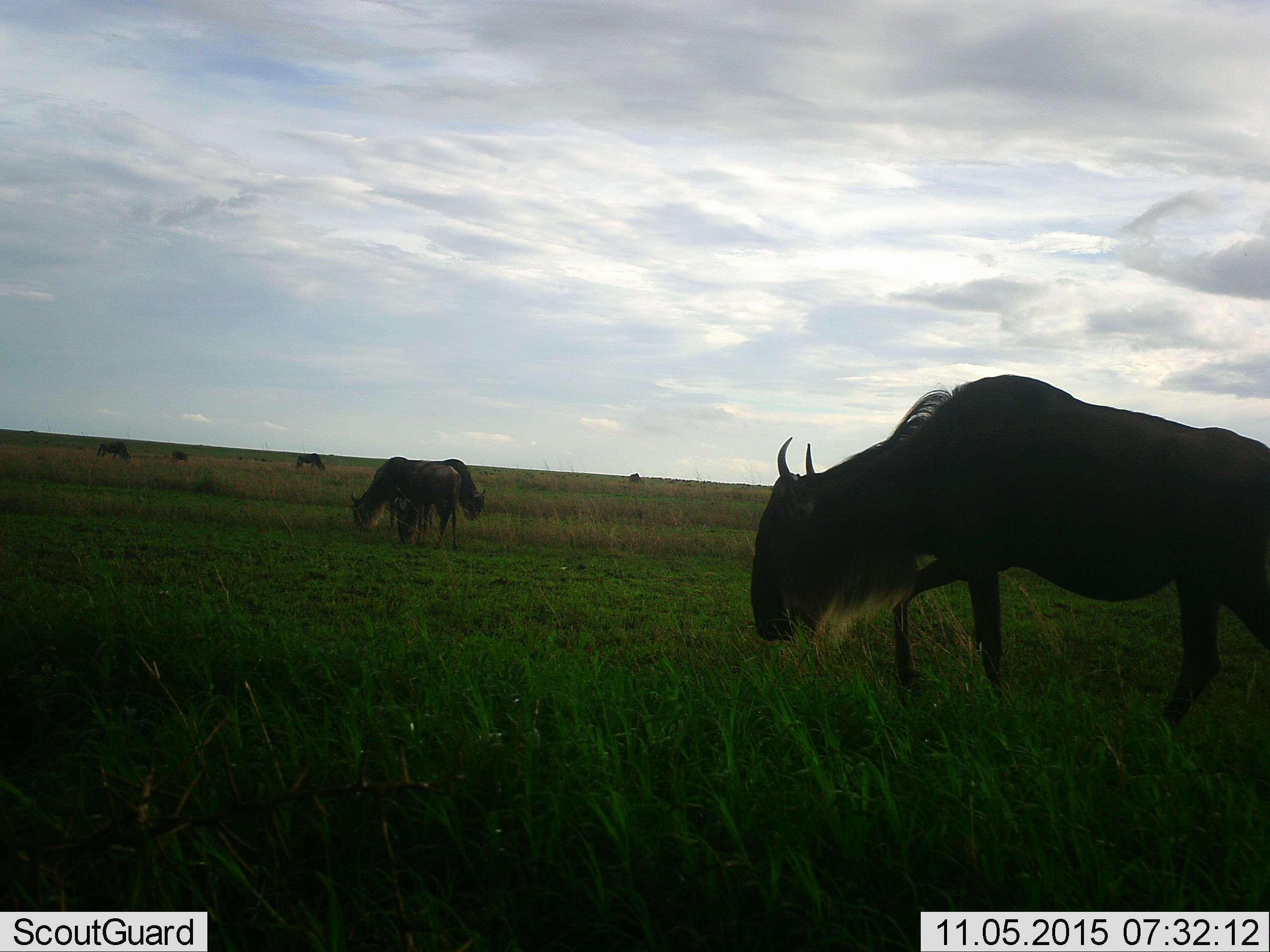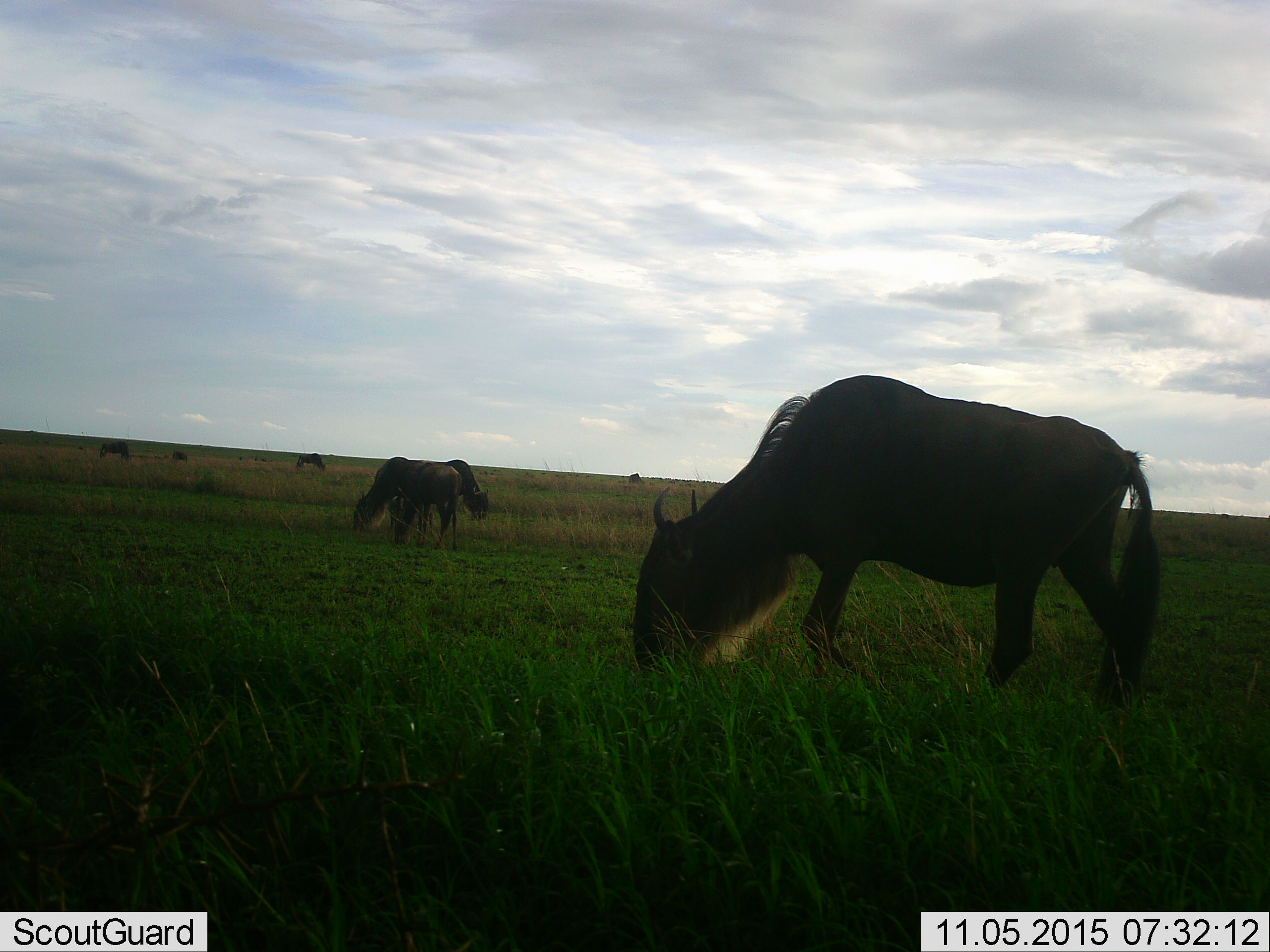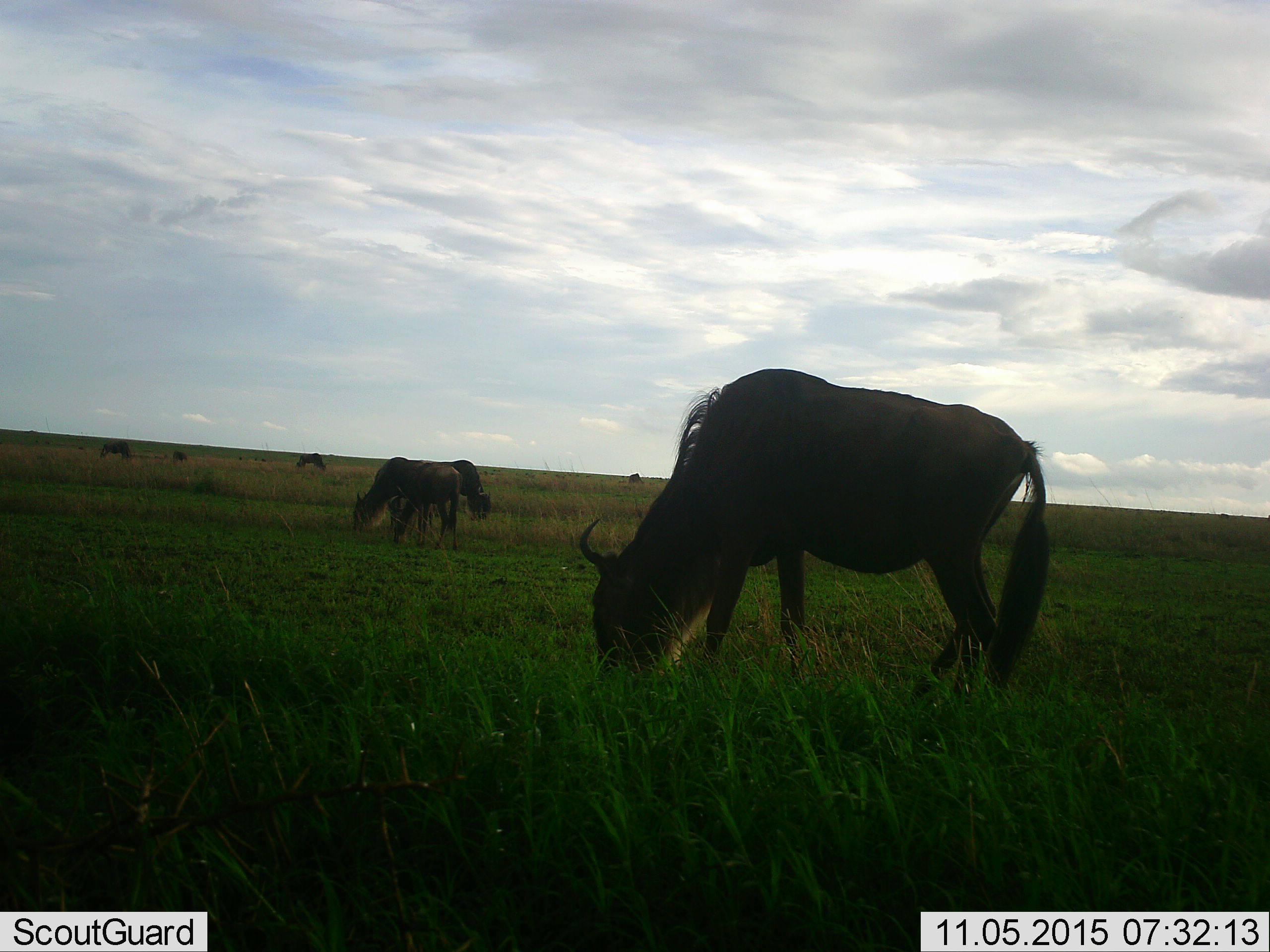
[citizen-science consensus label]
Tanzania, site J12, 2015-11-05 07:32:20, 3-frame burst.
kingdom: Animalia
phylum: Chordata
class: Mammalia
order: Artiodactyla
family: Bovidae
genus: Connochaetes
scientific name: Connochaetes taurinus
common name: blue wildebeest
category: wildebeest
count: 8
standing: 50%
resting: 0%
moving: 50%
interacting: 0%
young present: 0%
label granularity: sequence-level